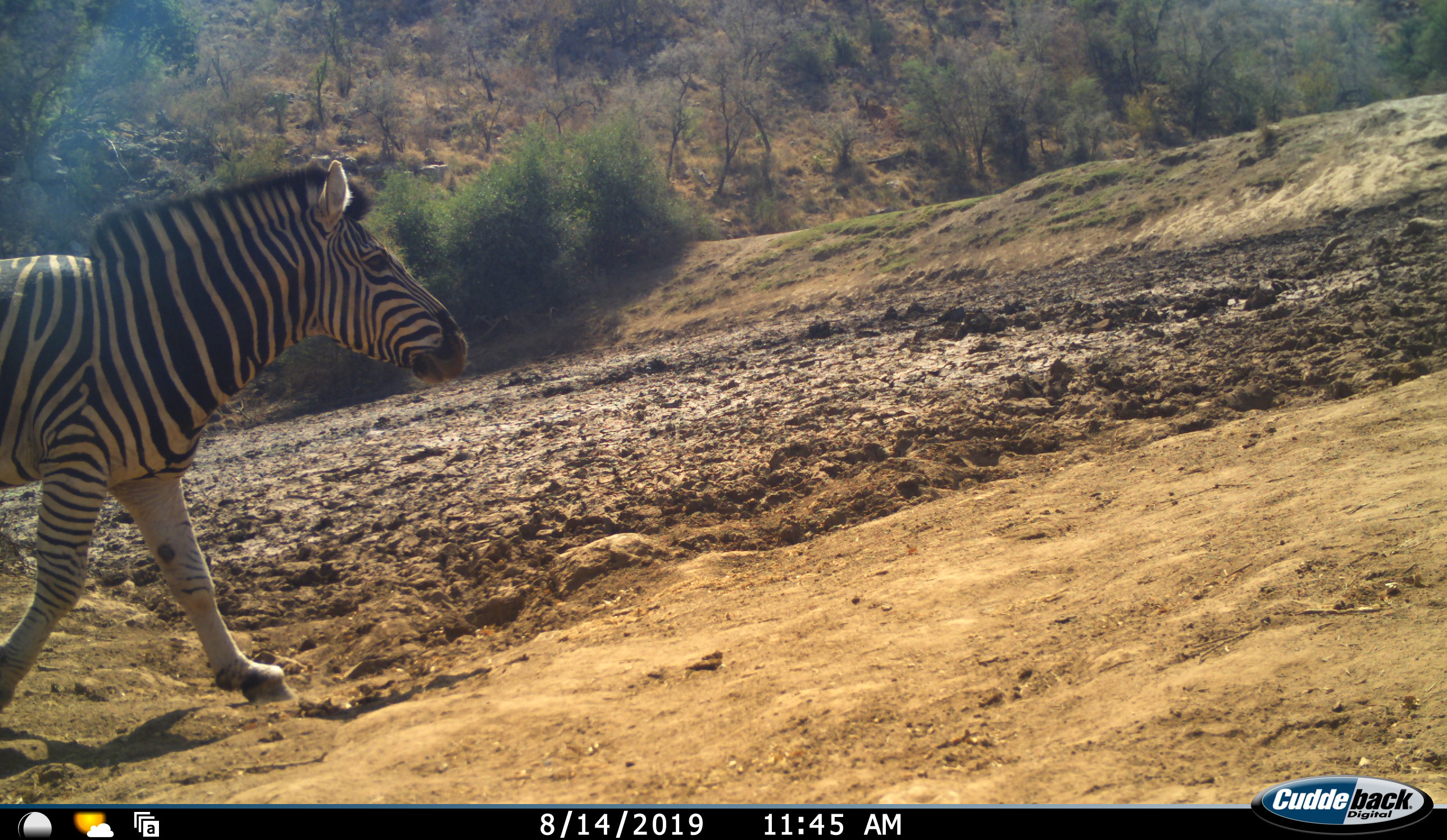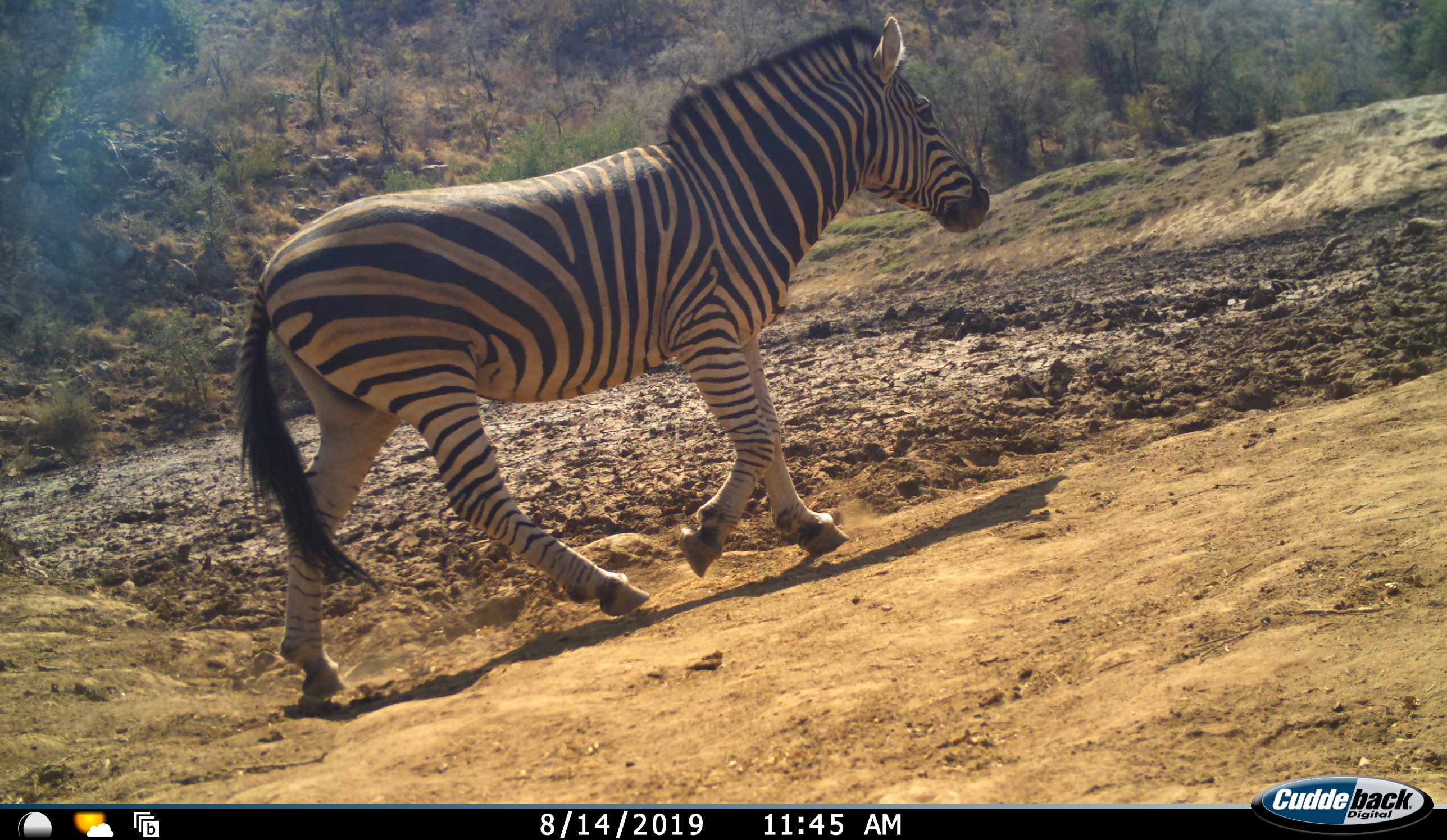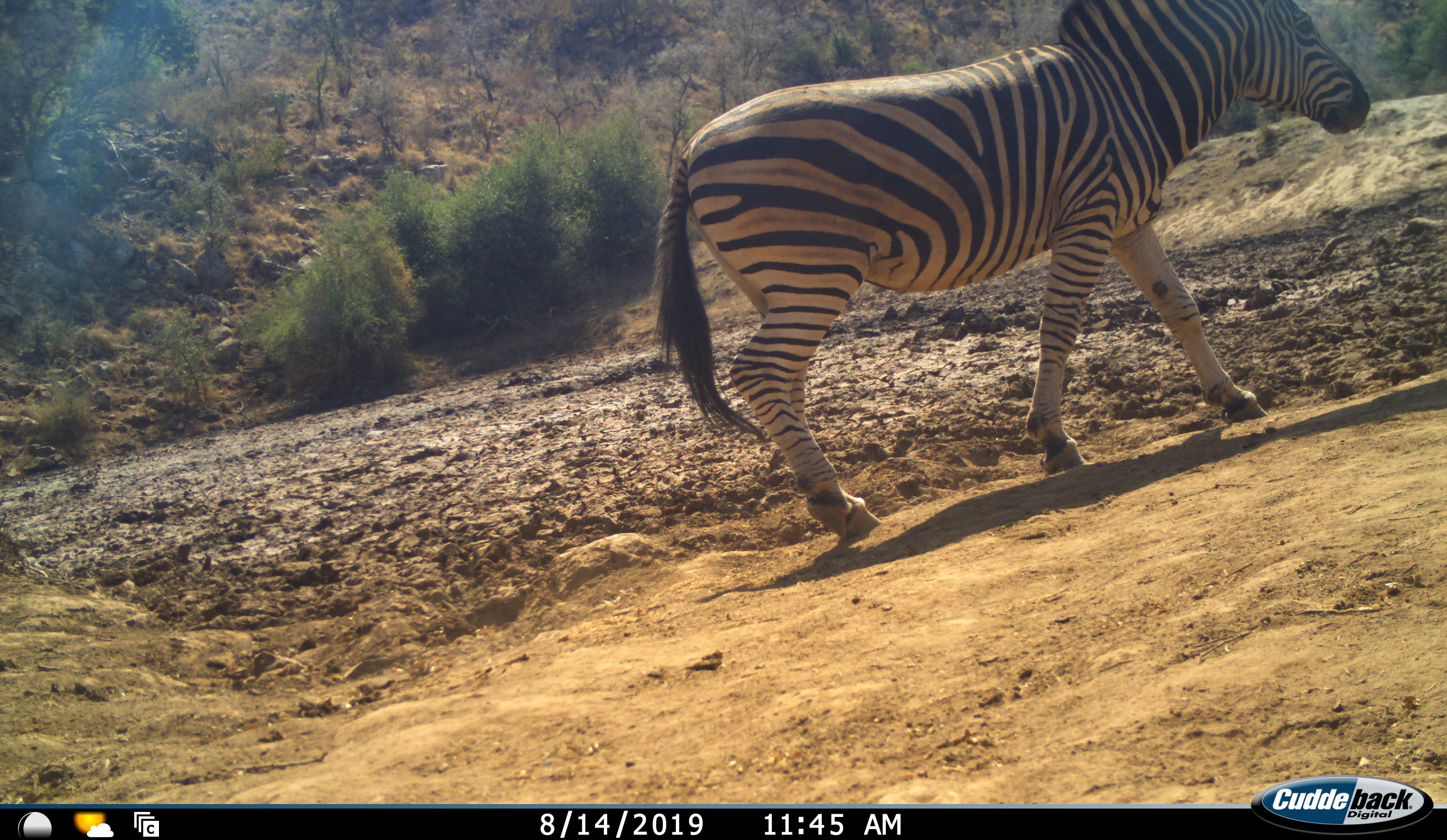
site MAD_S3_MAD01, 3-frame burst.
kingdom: Animalia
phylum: Chordata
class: Mammalia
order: Perissodactyla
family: Equidae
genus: Equus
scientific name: Equus quagga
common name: plains zebra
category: zebraplains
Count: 1.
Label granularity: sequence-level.